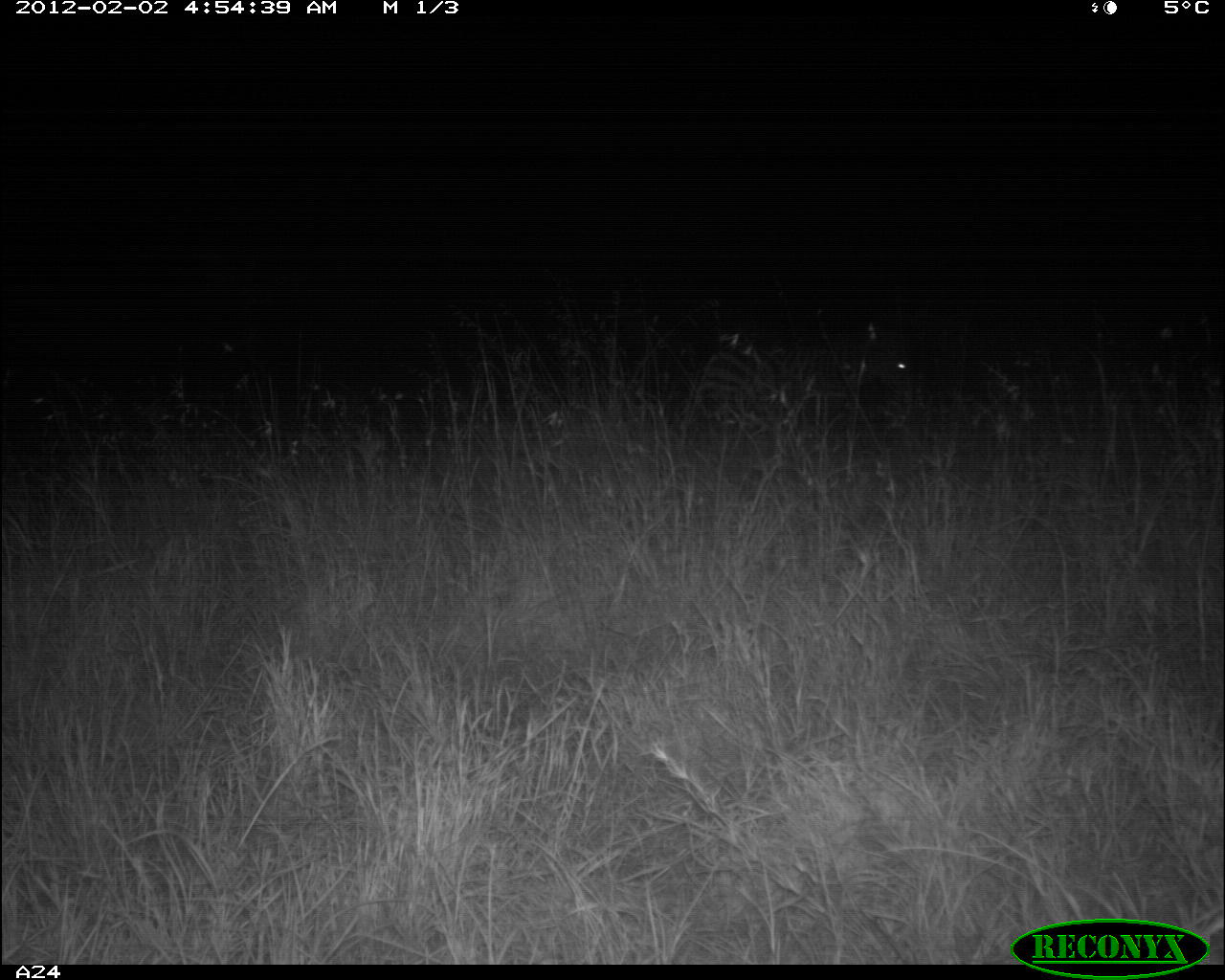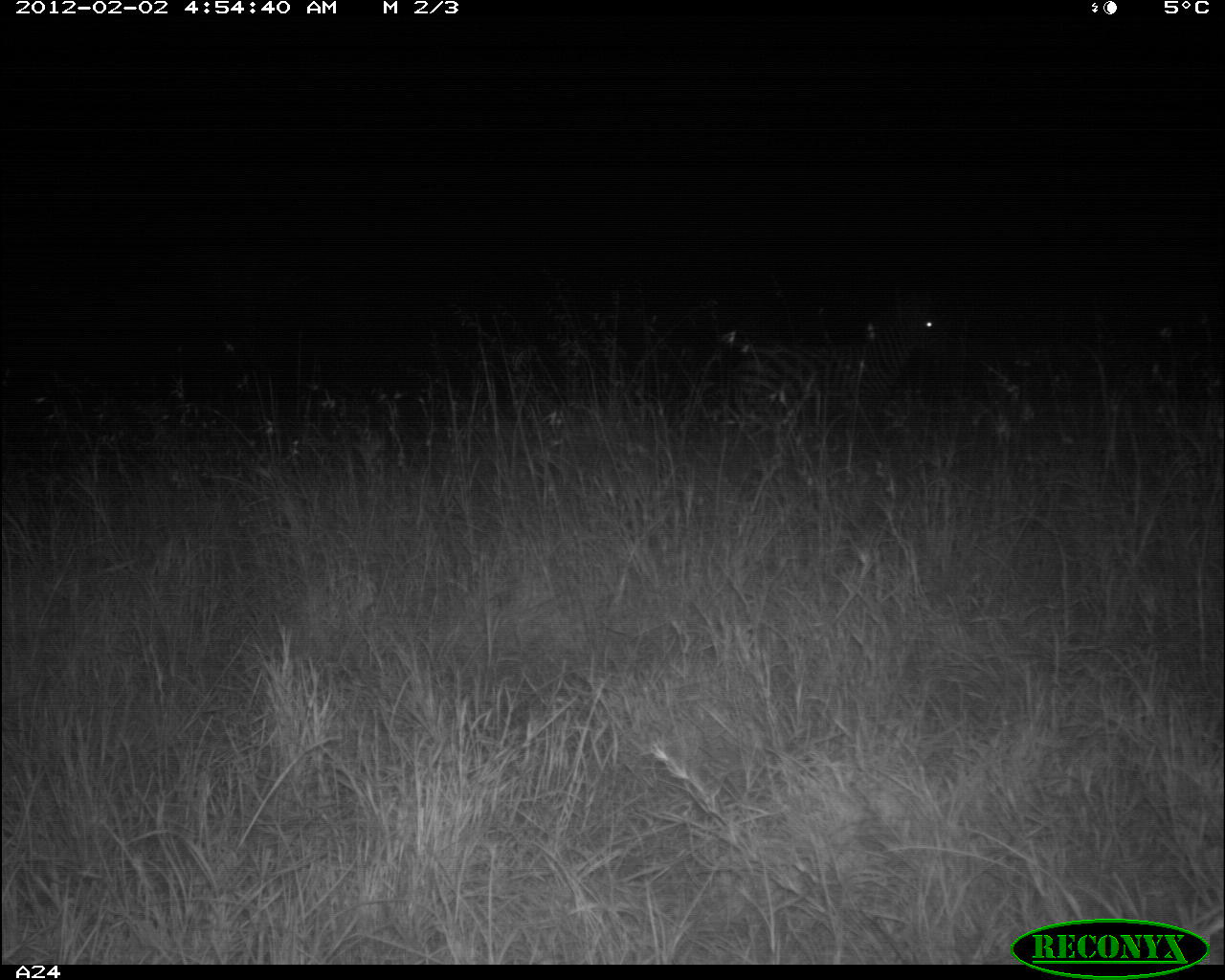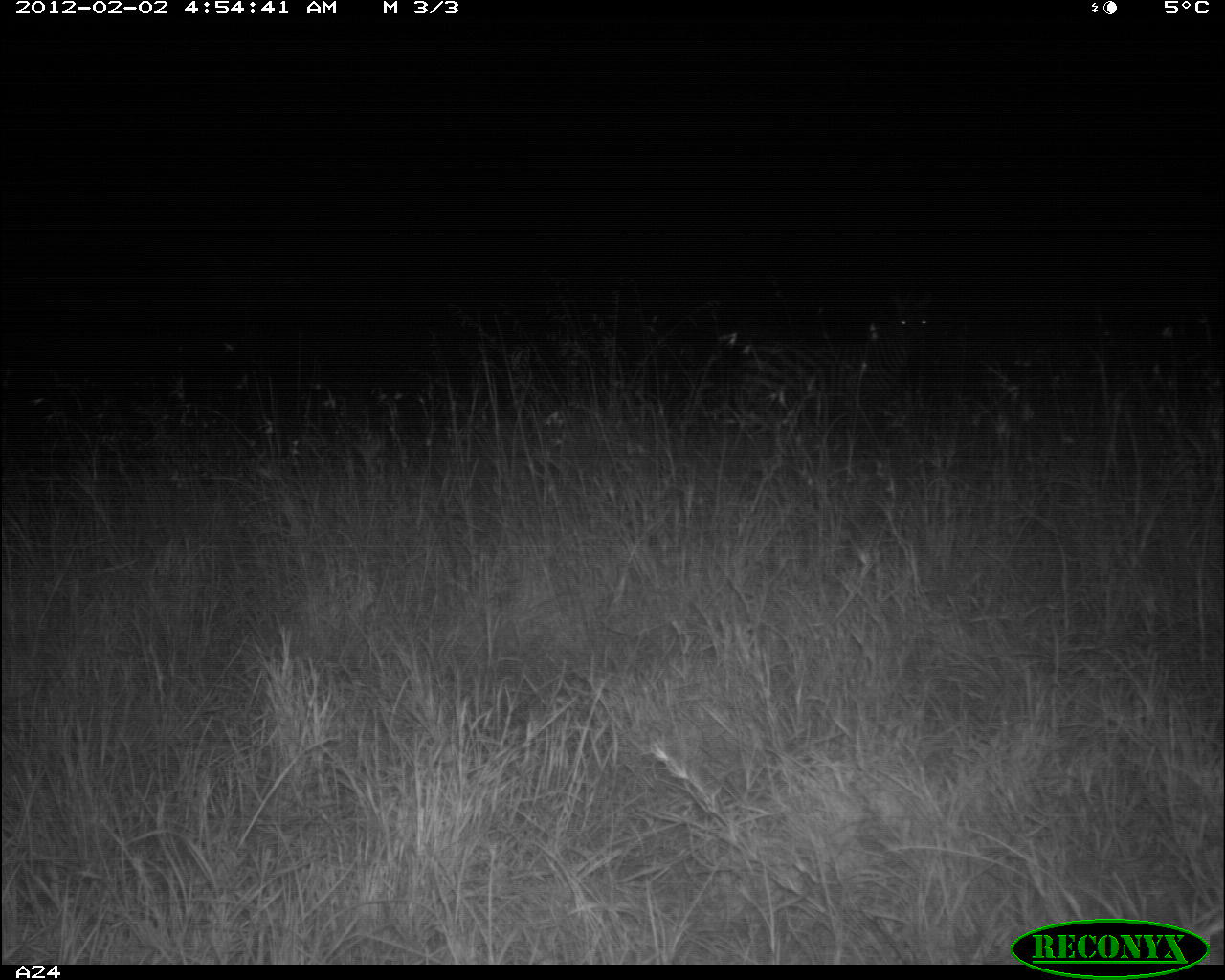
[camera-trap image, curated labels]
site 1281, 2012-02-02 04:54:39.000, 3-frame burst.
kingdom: Animalia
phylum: Chordata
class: Mammalia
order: Perissodactyla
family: Equidae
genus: Equus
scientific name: Equus quagga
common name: plains zebra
Equus quagga (plains zebra), count 1.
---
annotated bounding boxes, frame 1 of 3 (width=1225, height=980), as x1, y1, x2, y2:
equus quagga: 687, 322, 921, 423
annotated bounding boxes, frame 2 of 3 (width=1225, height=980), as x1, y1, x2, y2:
equus quagga: 735, 296, 952, 423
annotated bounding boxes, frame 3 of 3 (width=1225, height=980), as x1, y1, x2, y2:
equus quagga: 733, 292, 936, 411